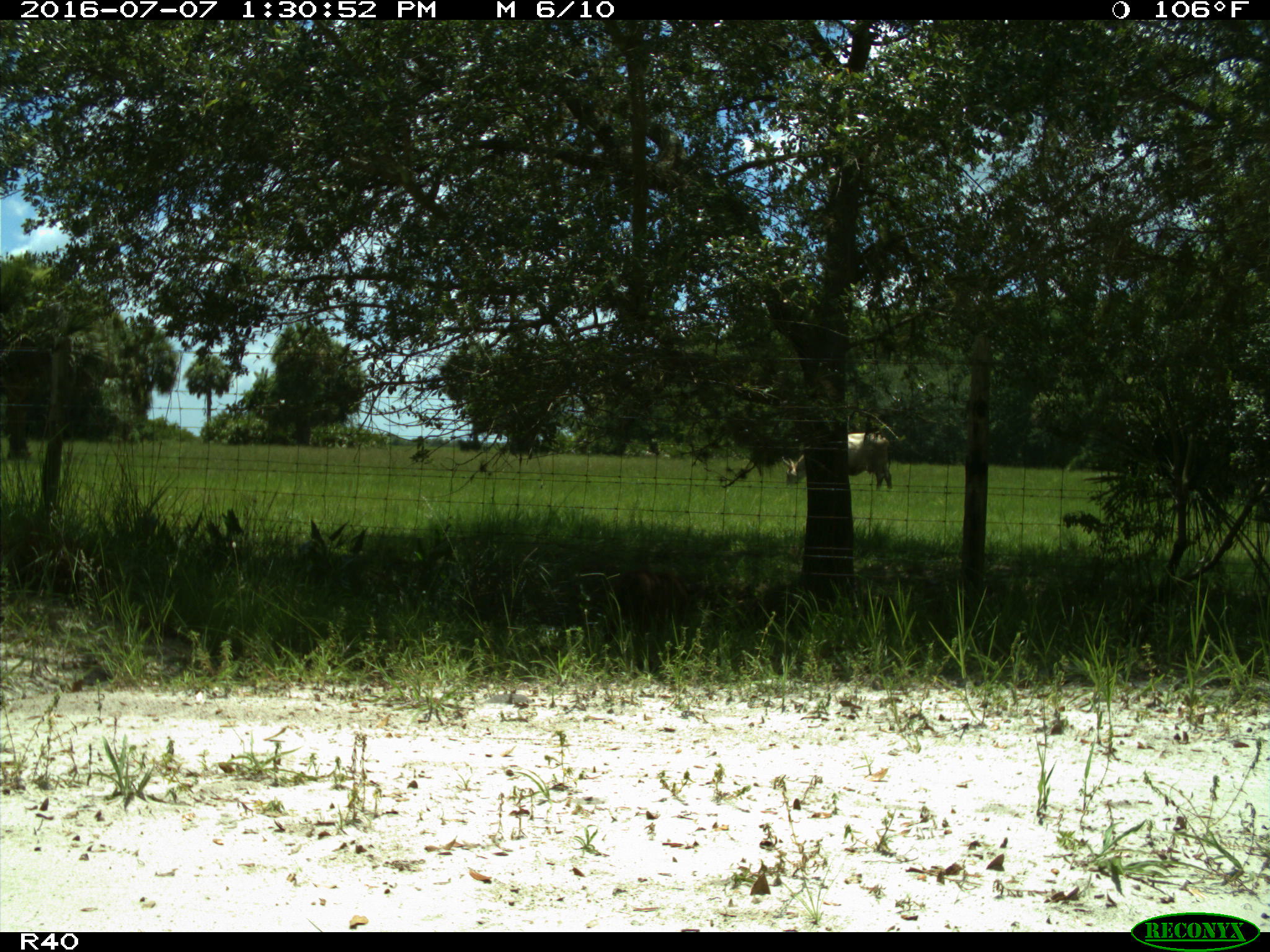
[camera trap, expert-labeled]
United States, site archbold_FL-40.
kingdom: Animalia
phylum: Chordata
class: Mammalia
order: Artiodactyla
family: Bovidae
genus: Bos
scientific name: Bos taurus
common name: domestic cow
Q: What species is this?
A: Bos taurus (domestic cow).